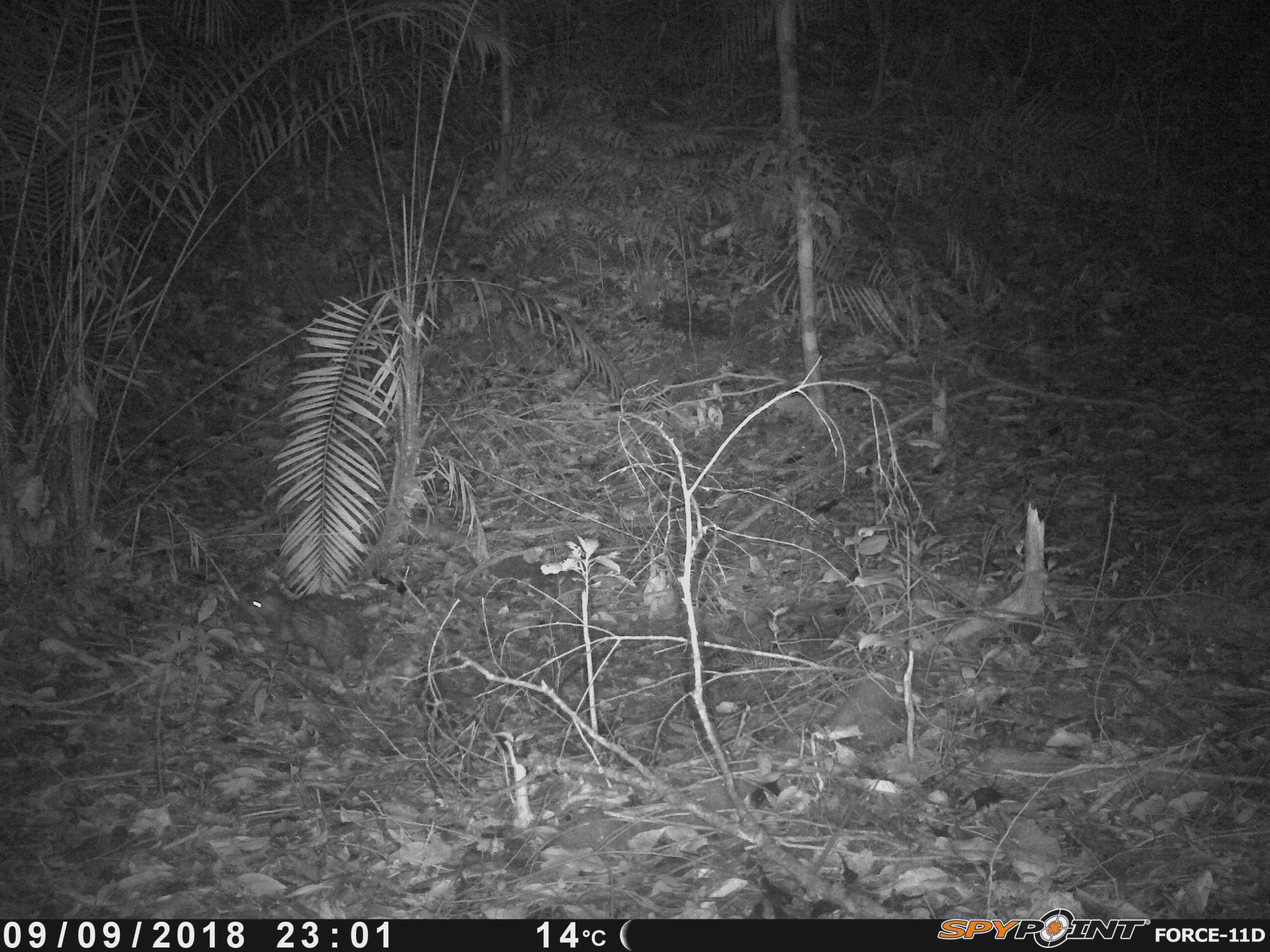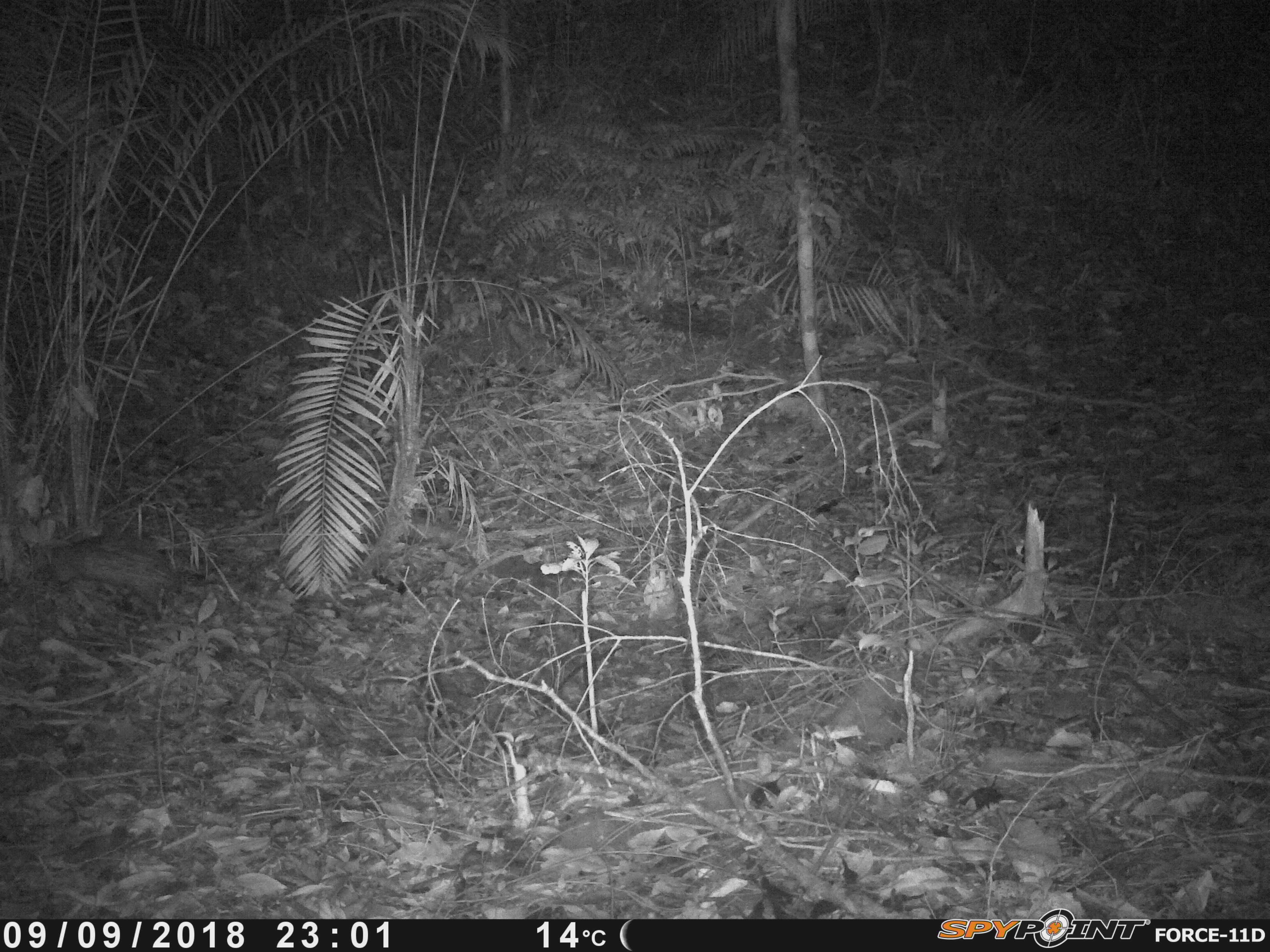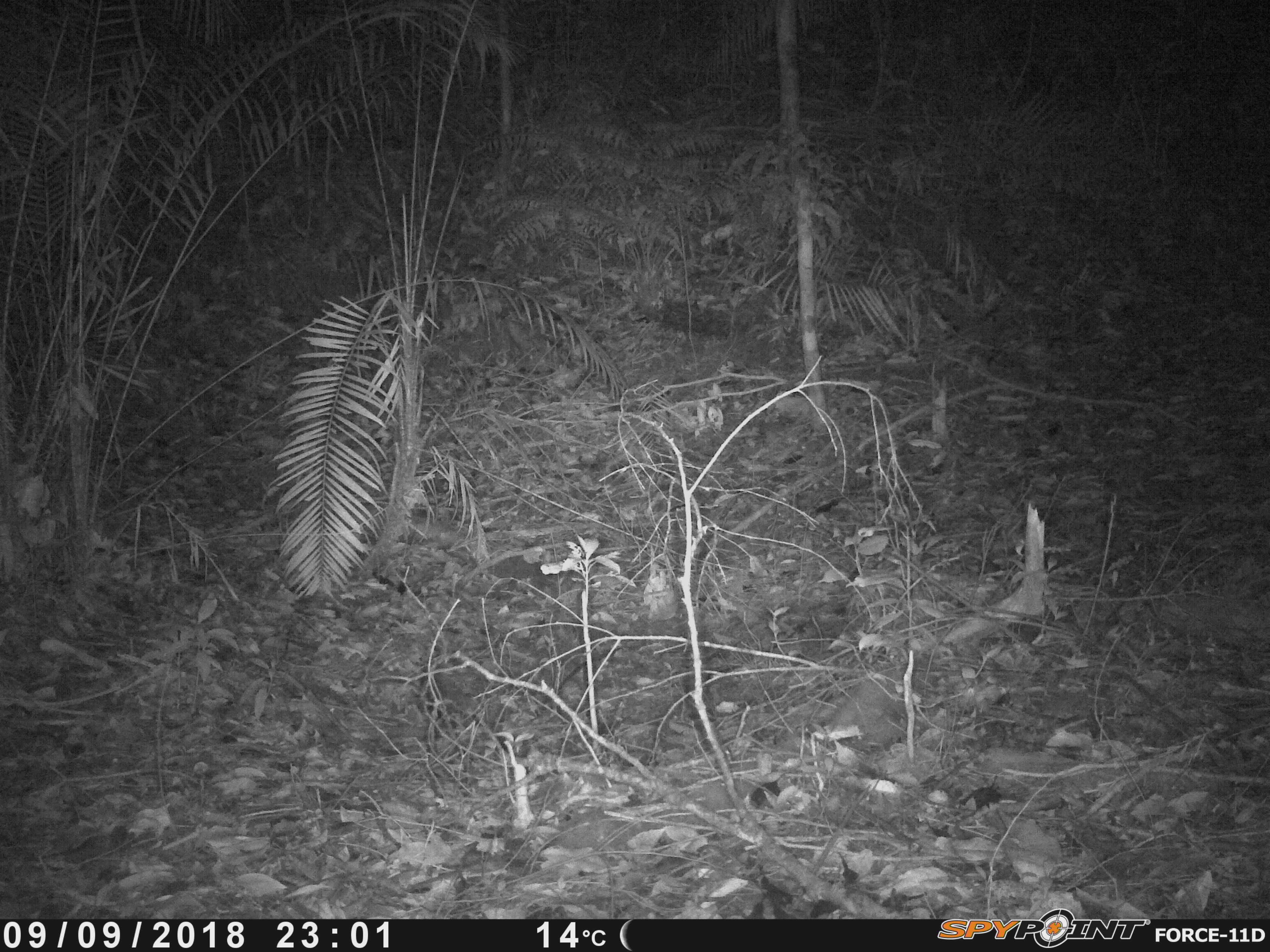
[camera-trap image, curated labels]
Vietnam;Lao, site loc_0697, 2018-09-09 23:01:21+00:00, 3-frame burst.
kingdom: Animalia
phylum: Chordata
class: Mammalia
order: Rodentia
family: Hystricidae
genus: Atherurus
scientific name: Atherurus macrourus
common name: asiatic brush-tailed porcupine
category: asiatic brush tailed porcupine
Asiatic brush tailed porcupine (asiatic brush-tailed porcupine) (Atherurus macrourus). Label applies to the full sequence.